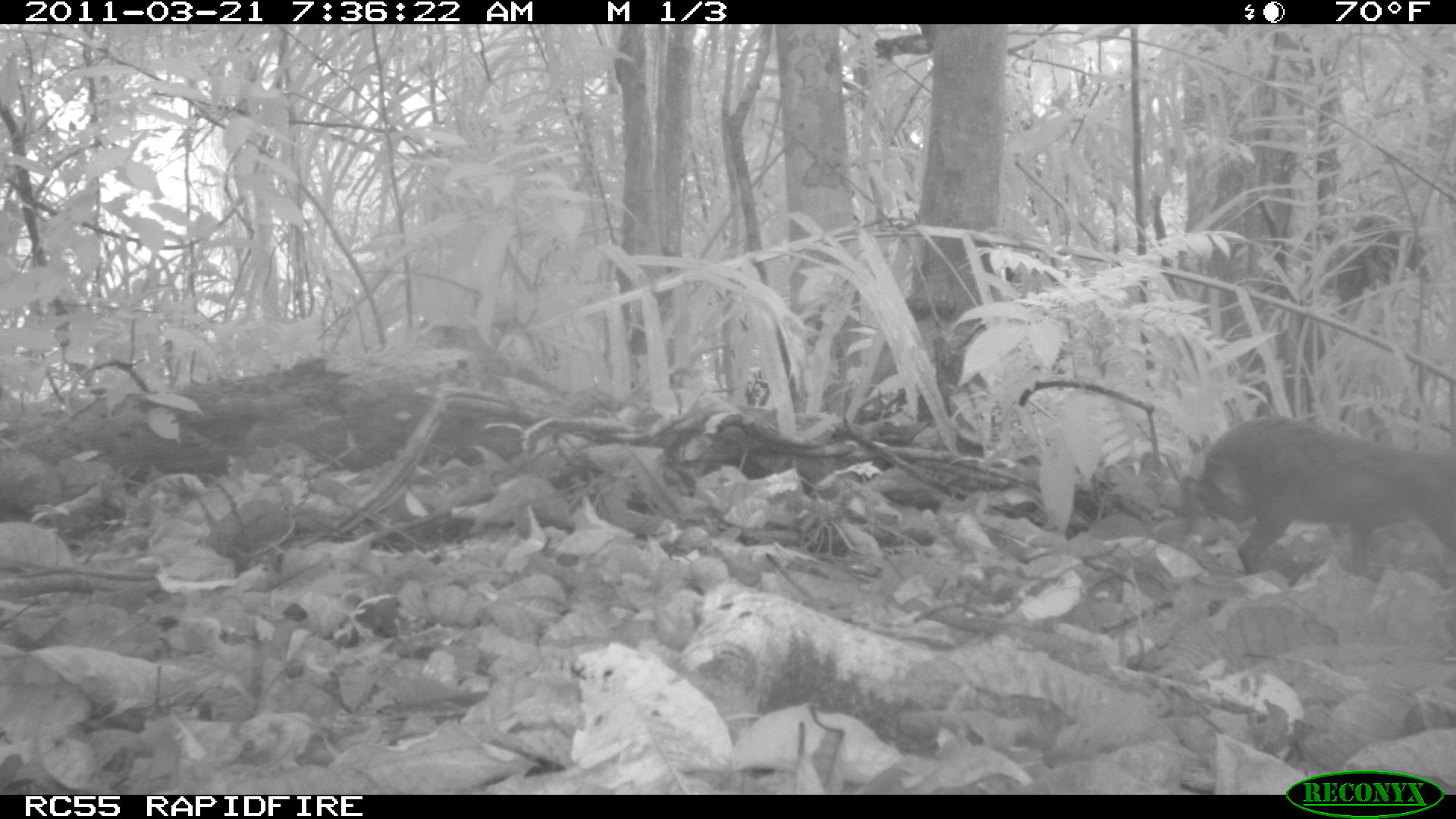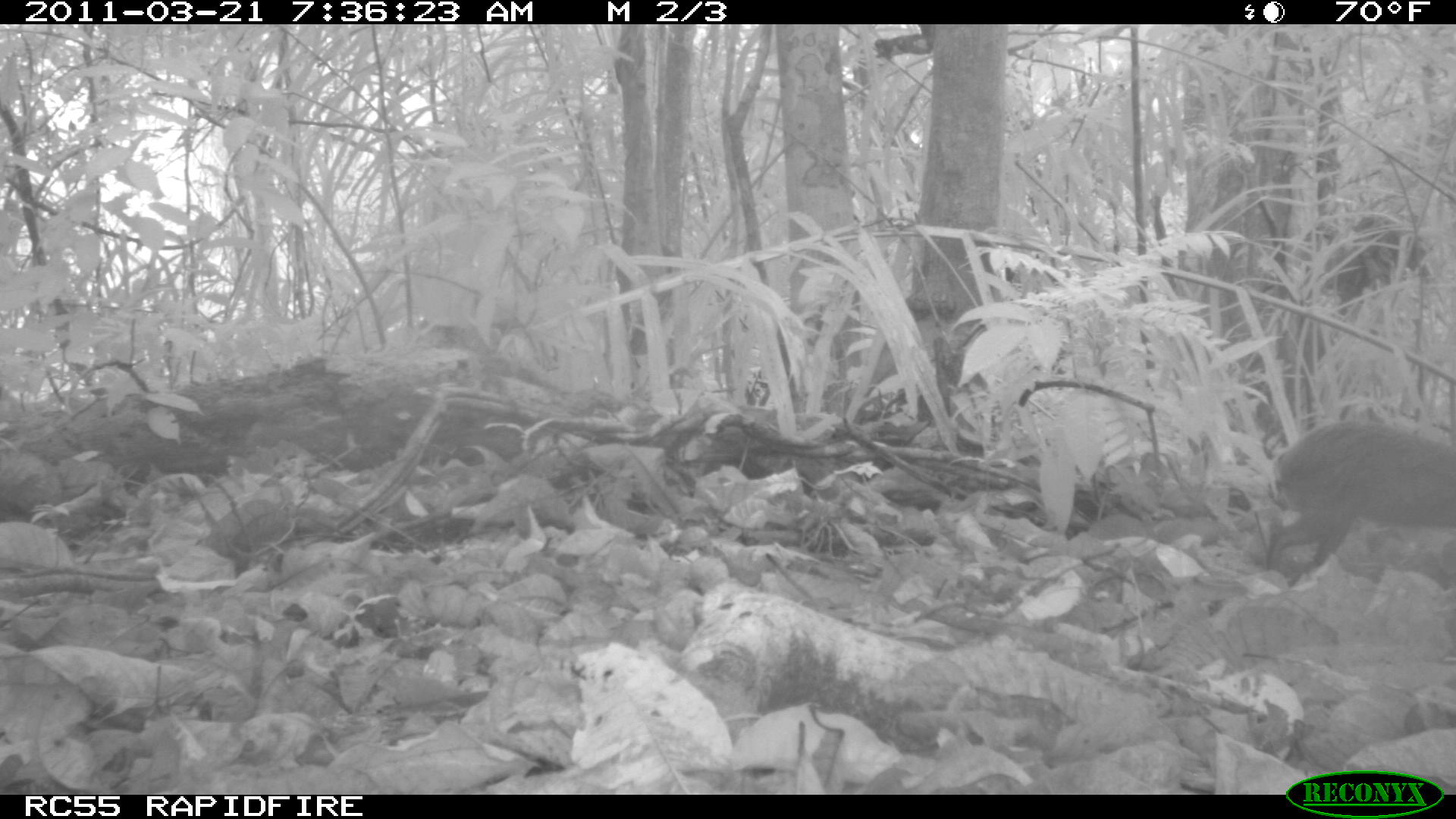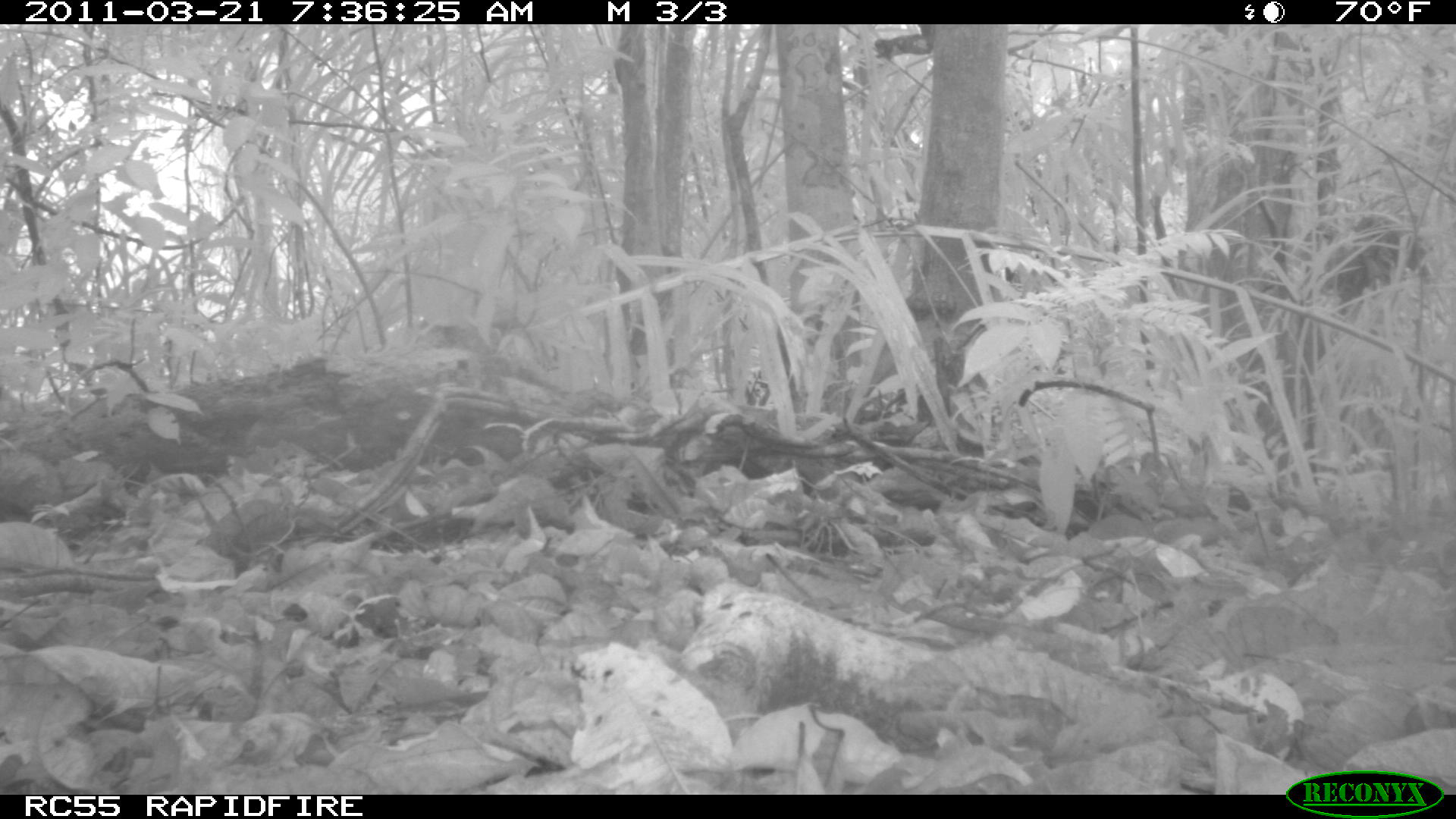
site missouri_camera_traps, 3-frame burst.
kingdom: Animalia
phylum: Chordata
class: Mammalia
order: Rodentia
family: Dasyproctidae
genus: Dasyprocta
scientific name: Dasyprocta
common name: agouti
Agouti (Dasyprocta). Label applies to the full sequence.